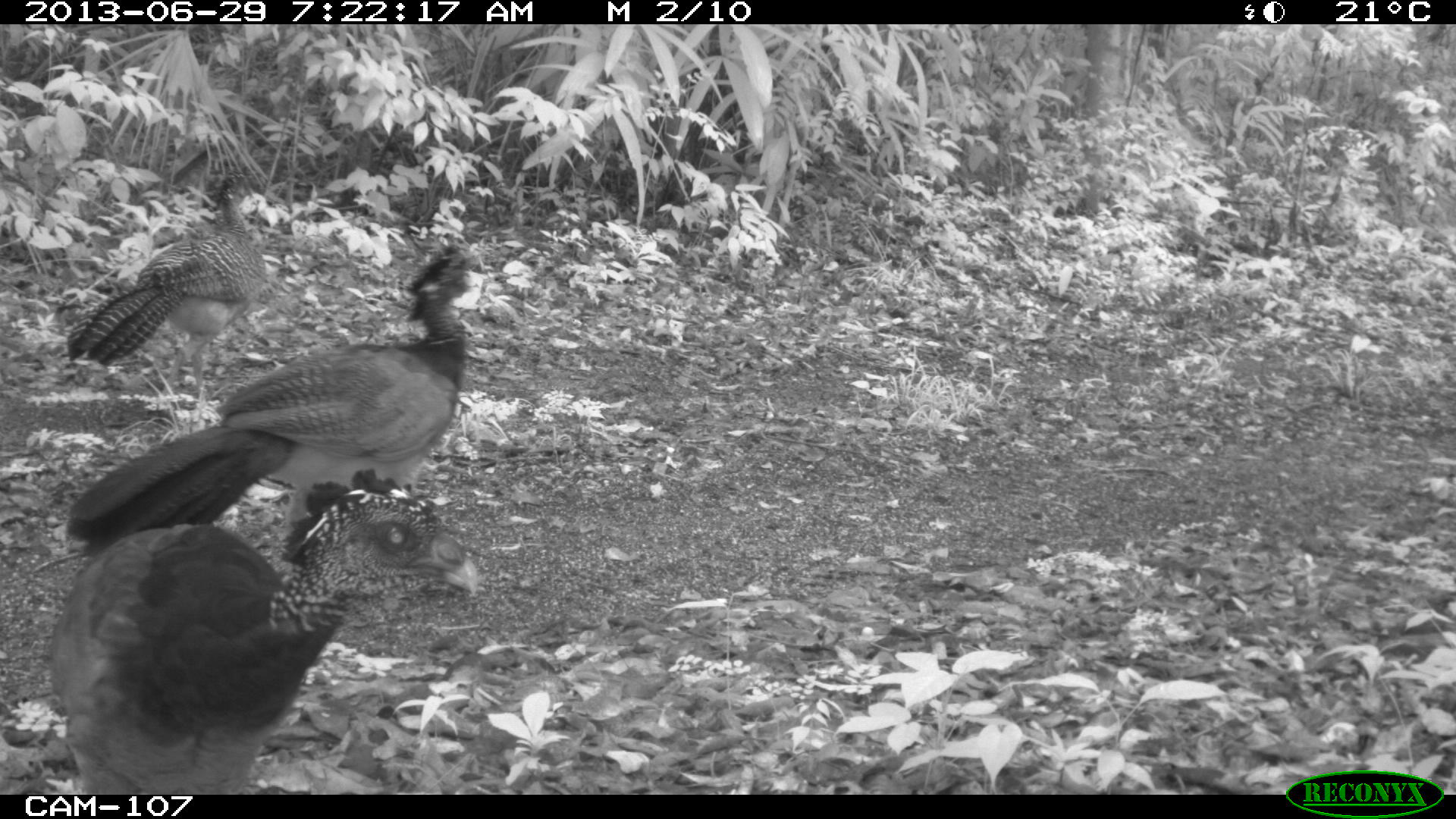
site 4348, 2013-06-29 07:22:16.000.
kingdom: Animalia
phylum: Chordata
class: Aves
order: Galliformes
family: Cracidae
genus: Crax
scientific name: Crax rubra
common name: great curassow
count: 3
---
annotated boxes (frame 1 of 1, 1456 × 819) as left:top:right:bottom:
crax rubra: 51:467:491:792; 62:241:477:561; 59:165:285:407